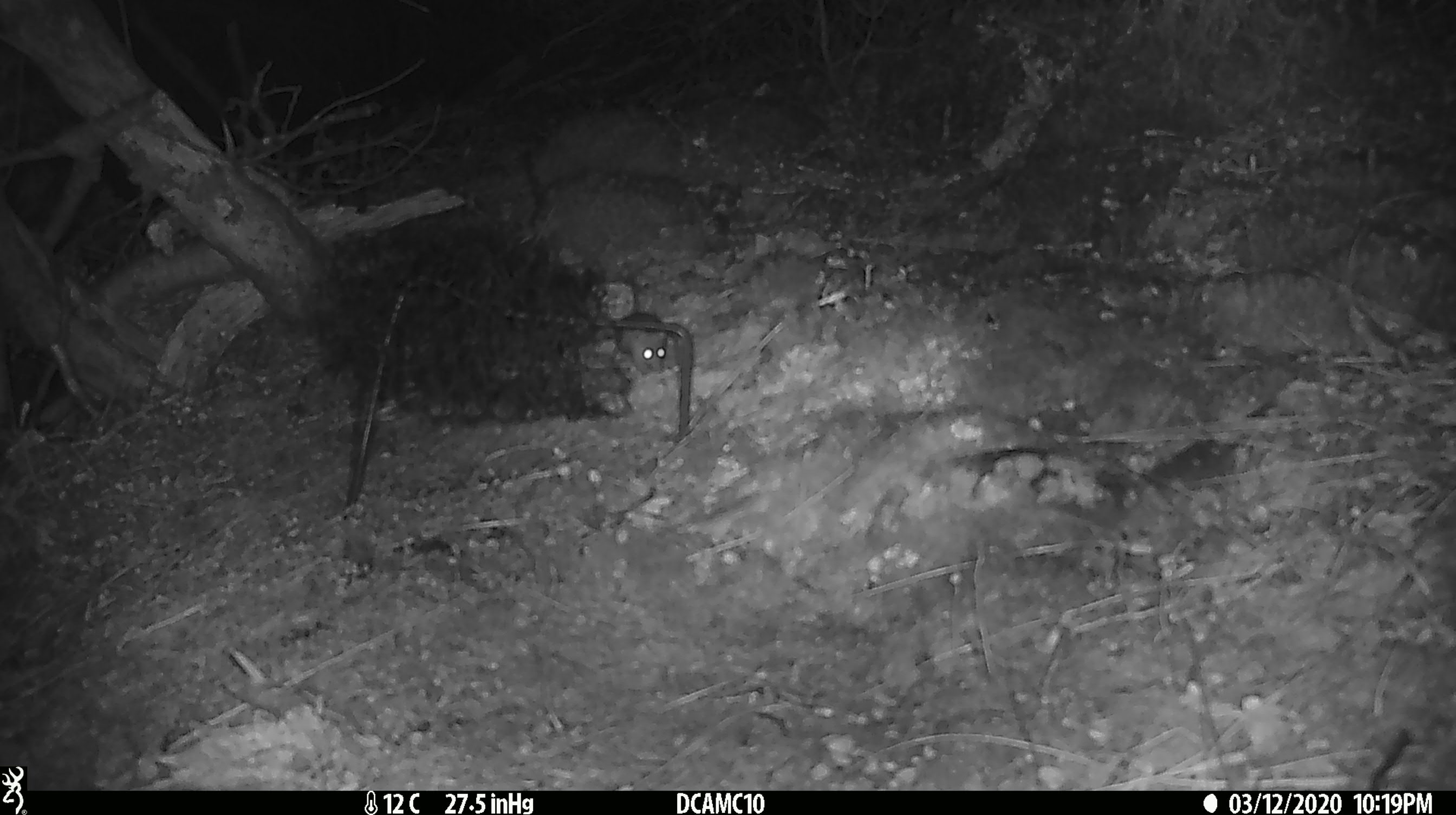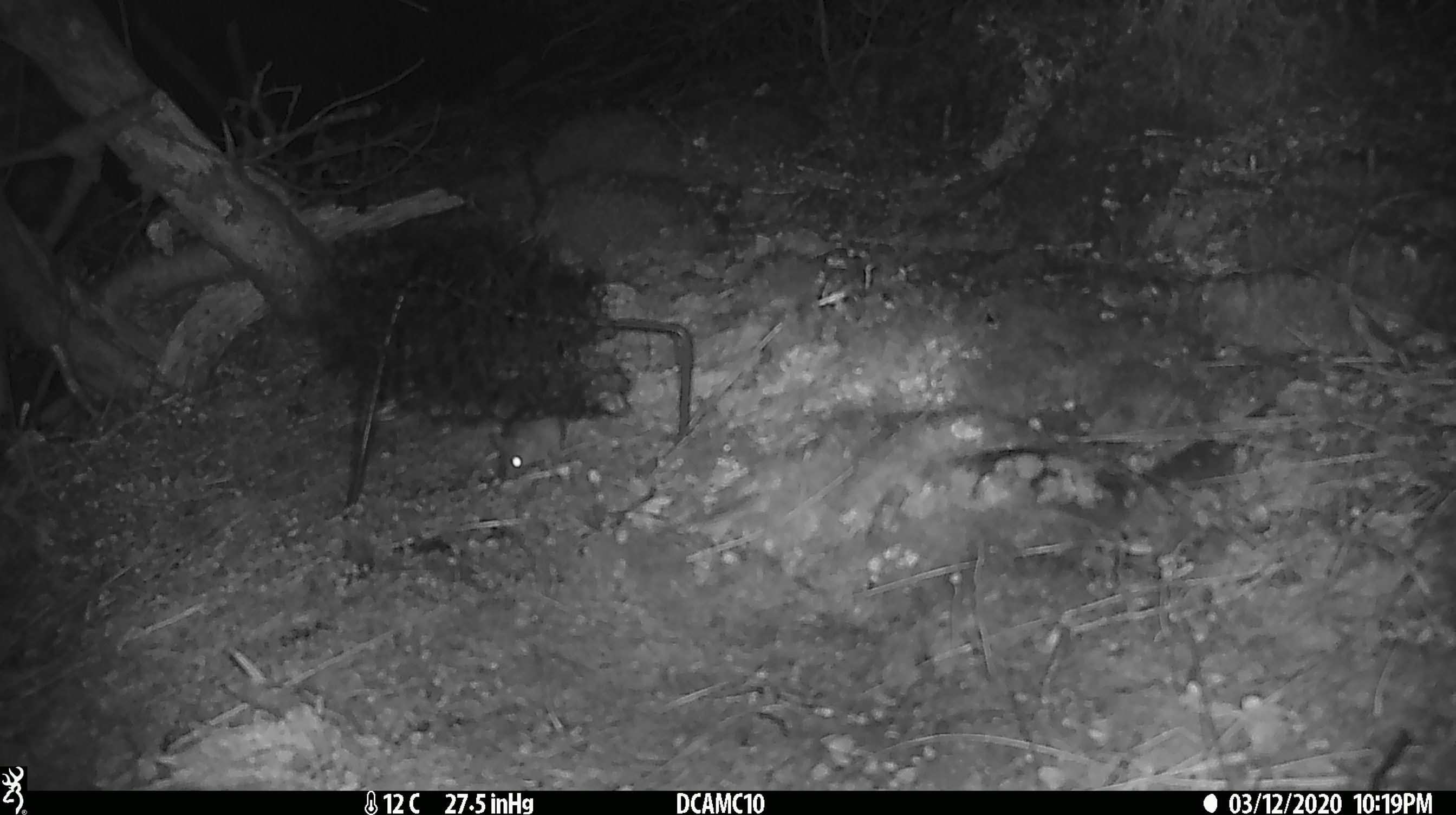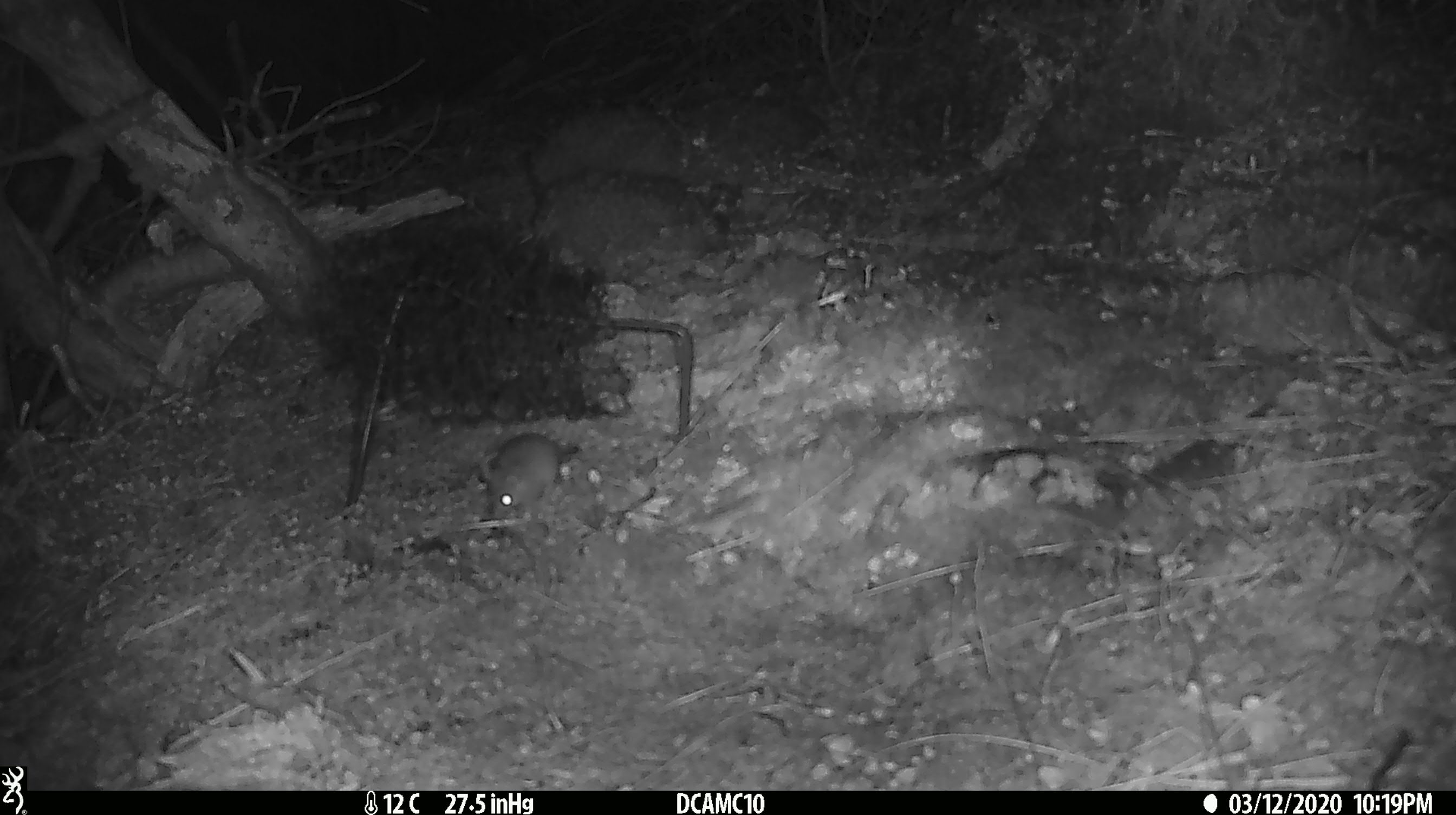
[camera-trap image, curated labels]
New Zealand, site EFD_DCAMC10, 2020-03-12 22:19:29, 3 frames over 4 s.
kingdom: Animalia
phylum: Chordata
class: Mammalia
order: Rodentia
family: Muridae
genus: Mus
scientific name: Mus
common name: mouse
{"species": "mouse (Mus)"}